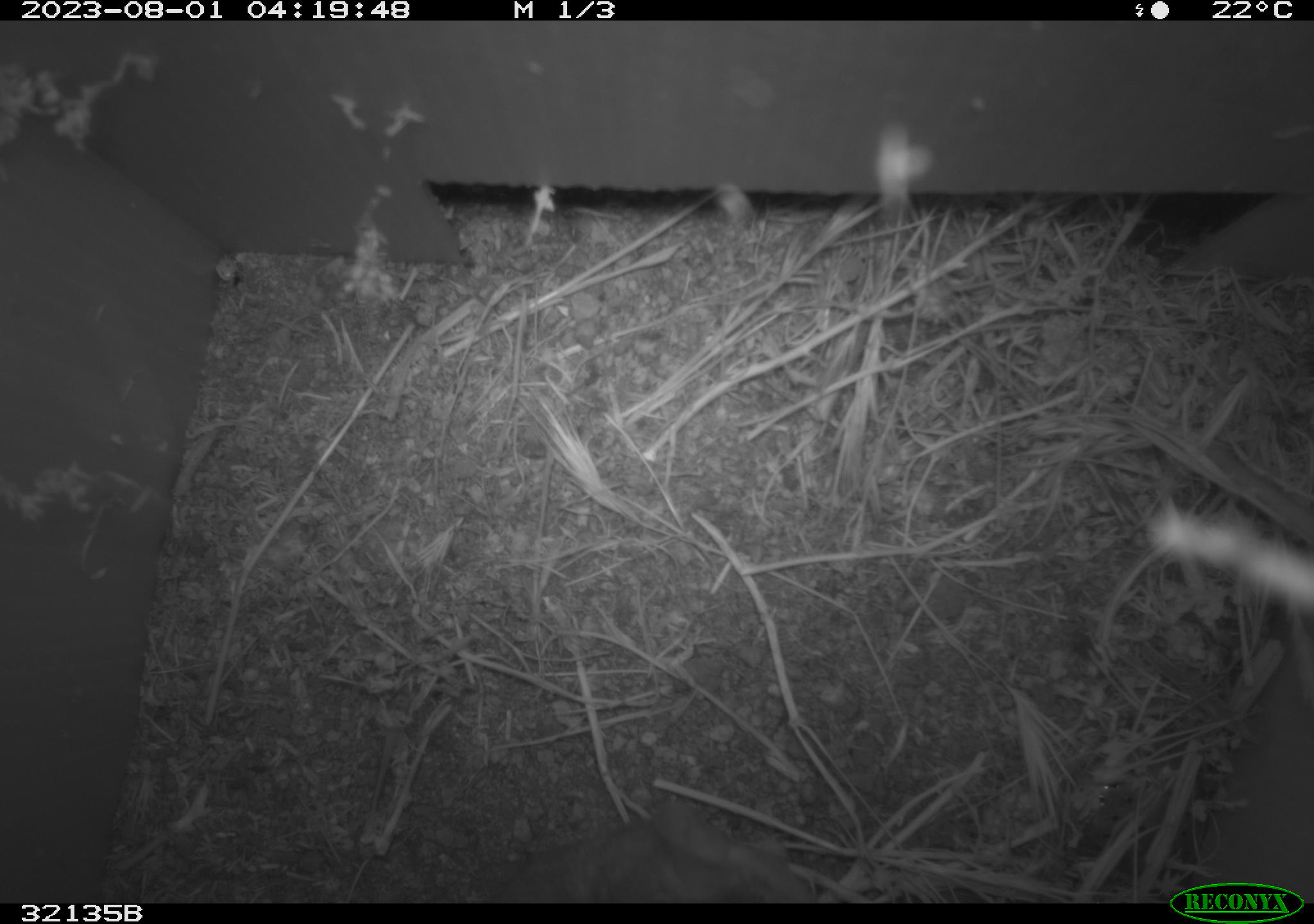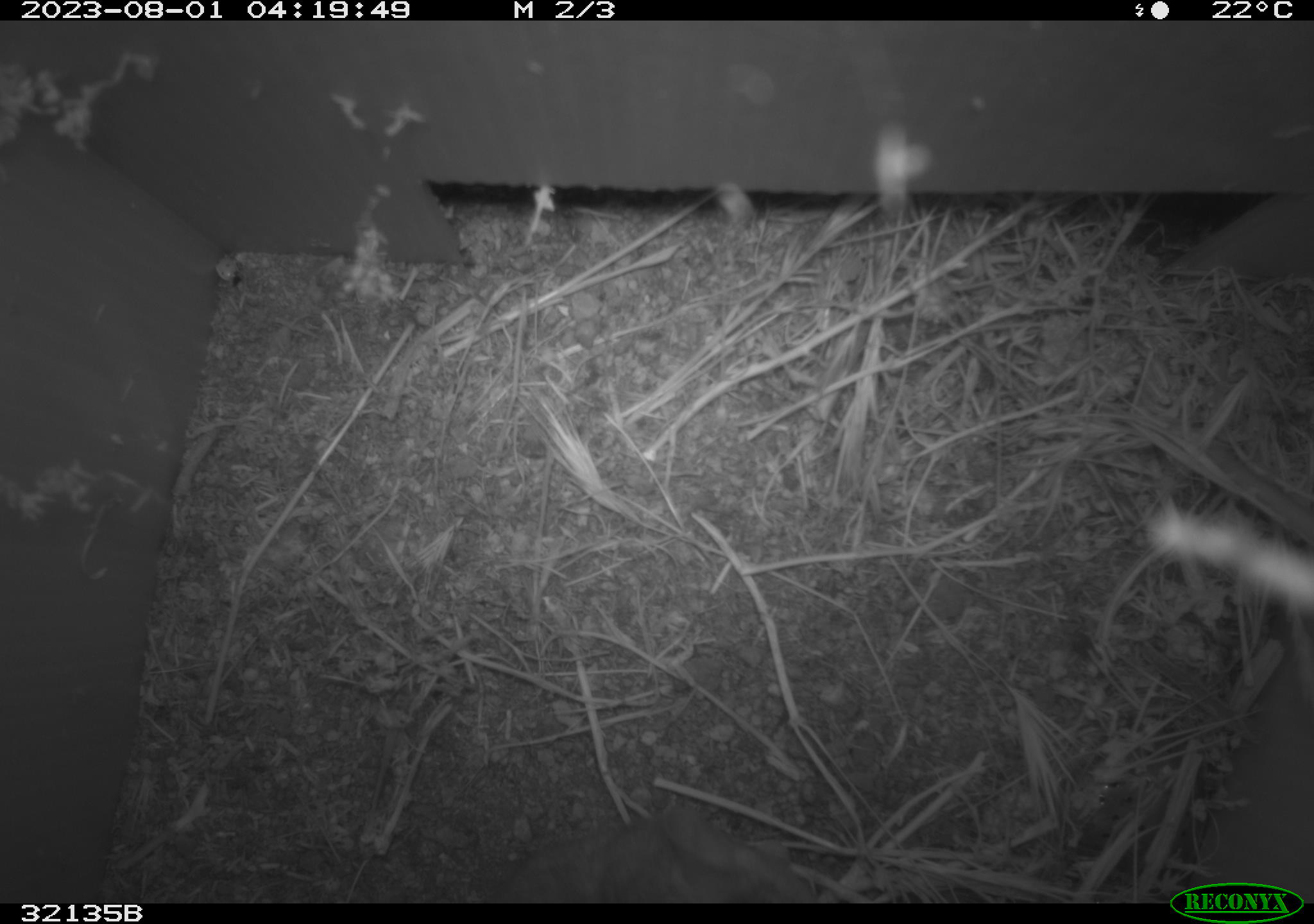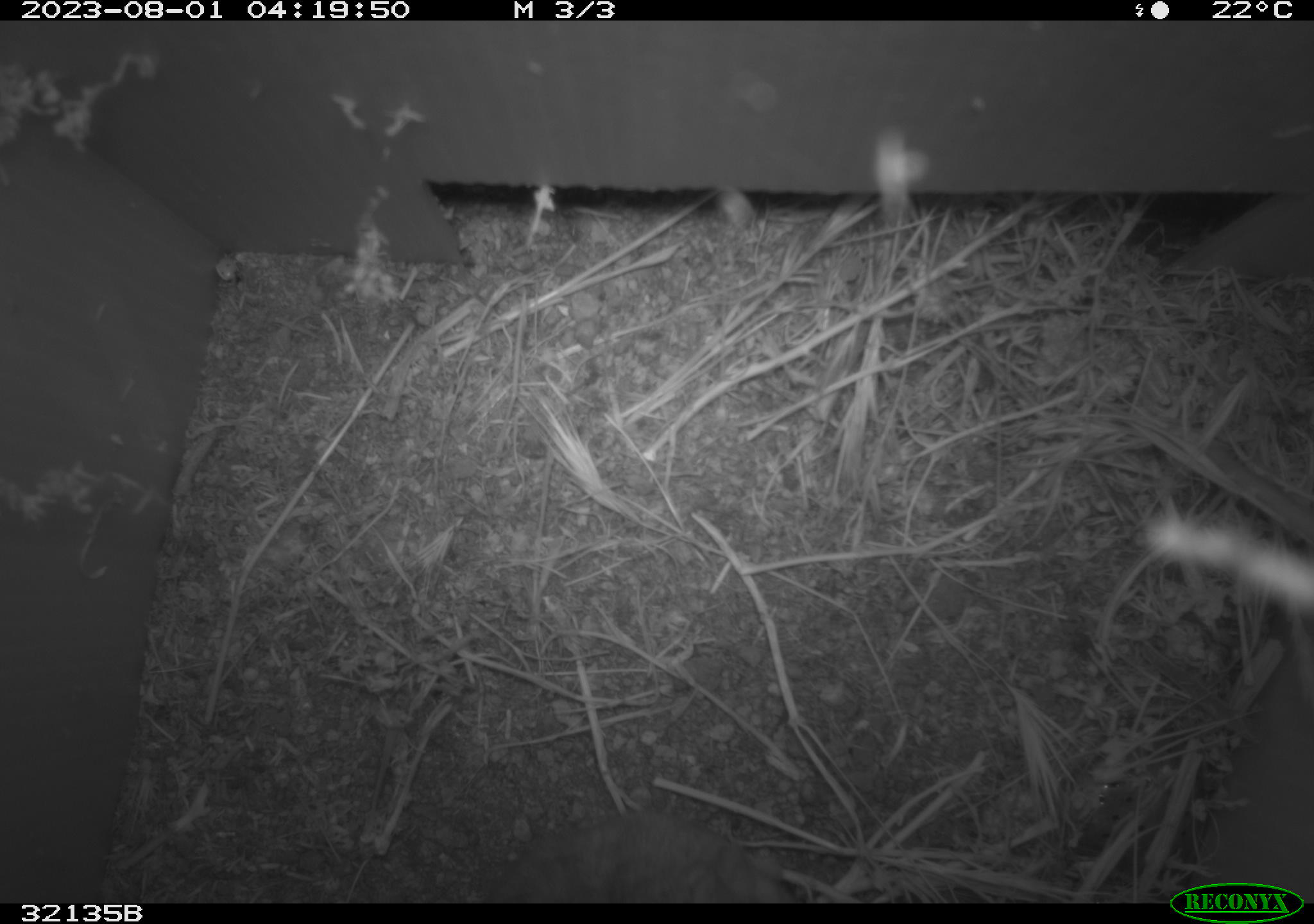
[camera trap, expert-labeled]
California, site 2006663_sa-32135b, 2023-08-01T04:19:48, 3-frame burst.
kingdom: Animalia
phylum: Chordata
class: Mammalia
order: Rodentia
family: Cricetidae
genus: Neotoma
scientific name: Neotoma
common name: pack rat or woodrat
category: neotoma species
Neotoma species (pack rat or woodrat) (Neotoma).